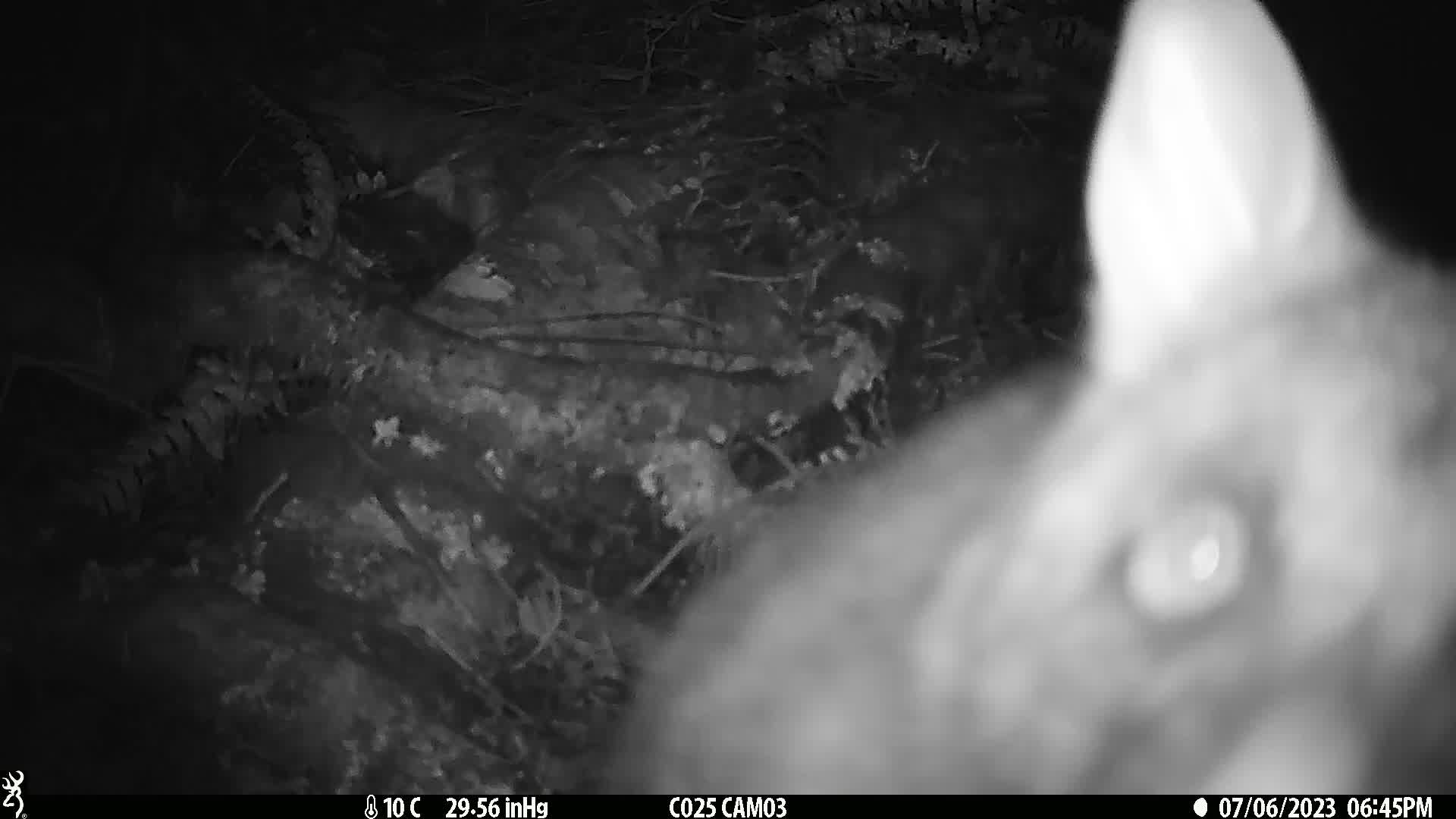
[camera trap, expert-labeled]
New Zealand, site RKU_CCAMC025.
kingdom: Animalia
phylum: Chordata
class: Mammalia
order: Diprotodontia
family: Phalangeridae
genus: Trichosurus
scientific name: Trichosurus vulpecula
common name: common brushtail possum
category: possum